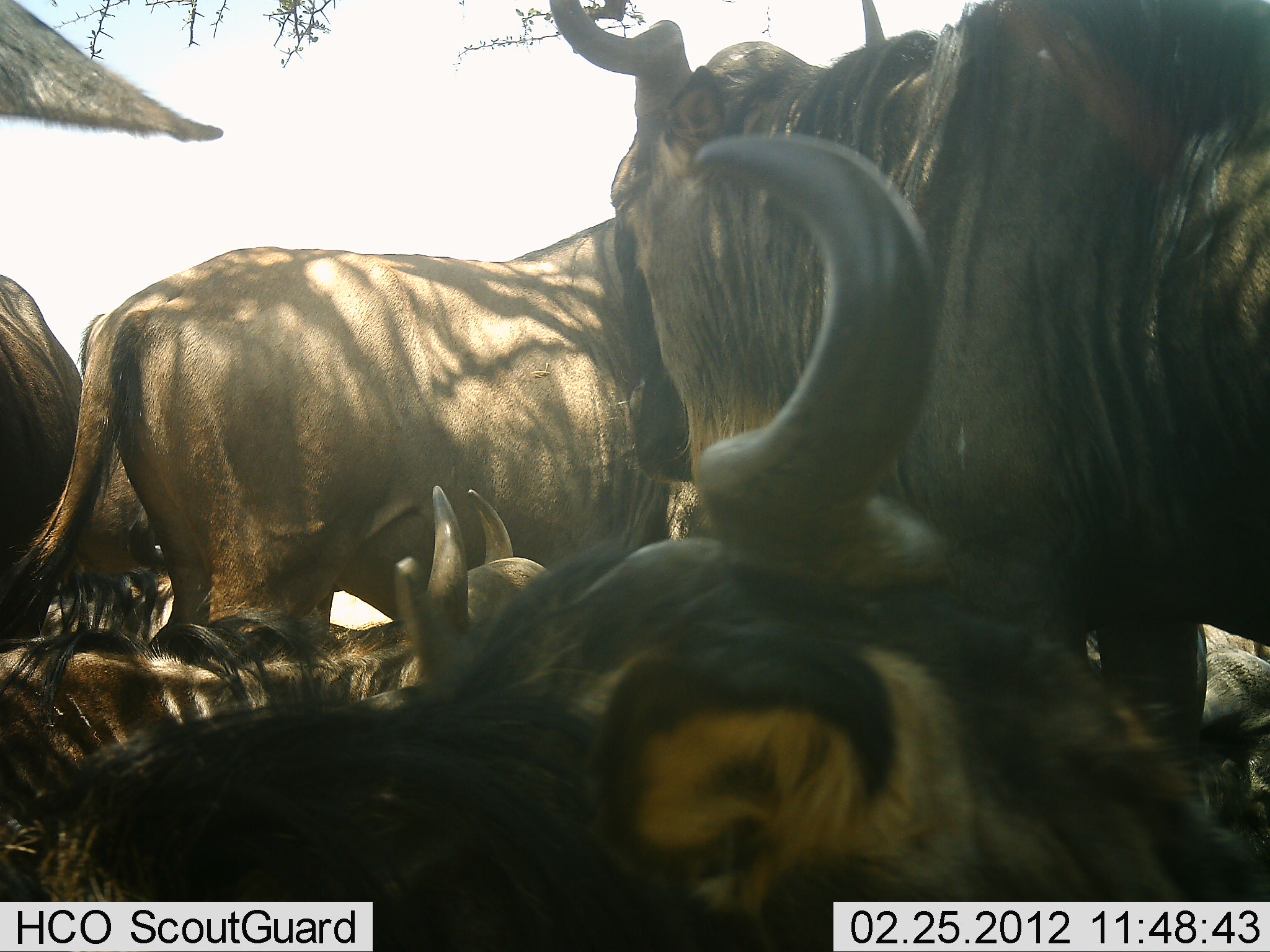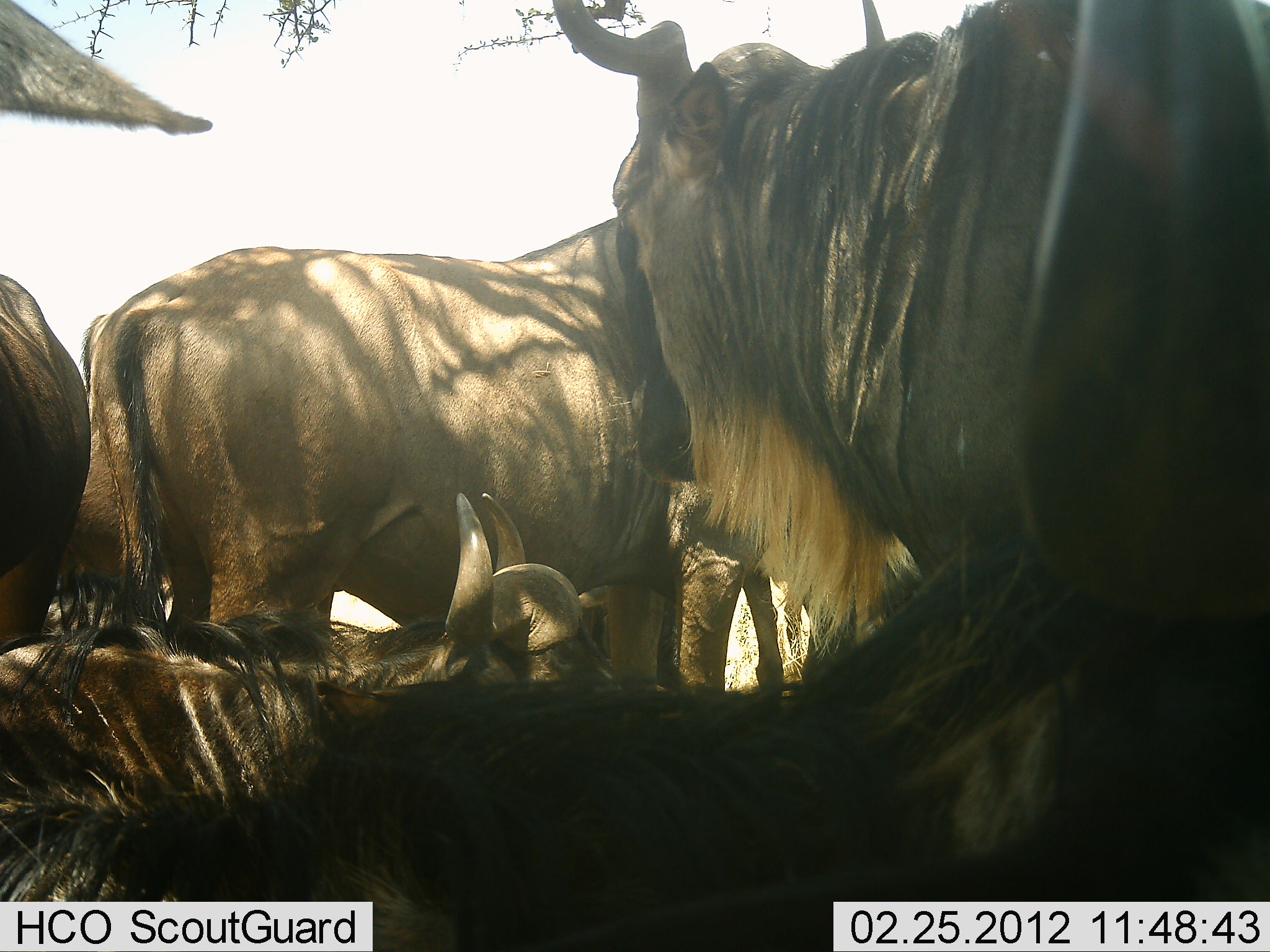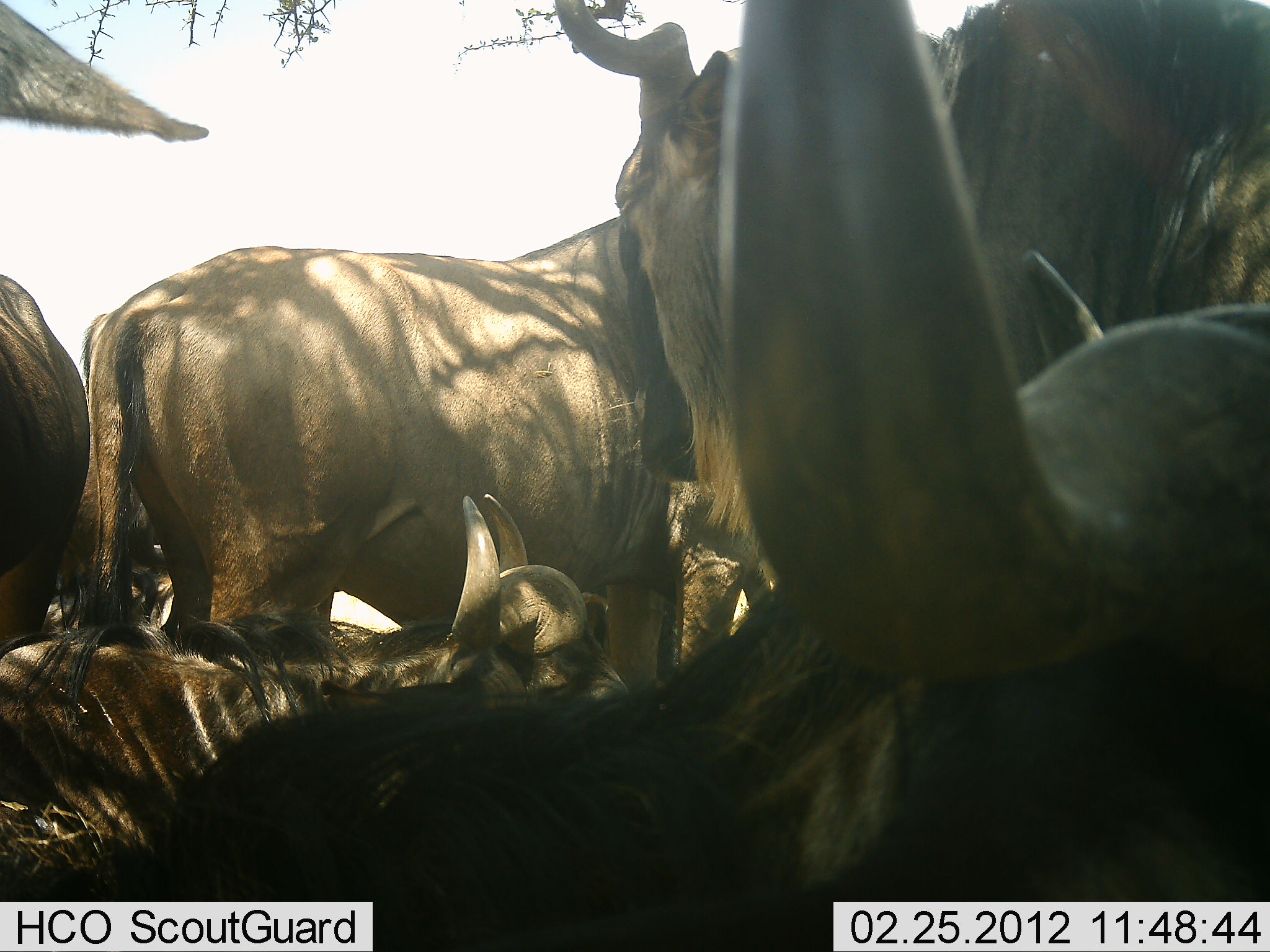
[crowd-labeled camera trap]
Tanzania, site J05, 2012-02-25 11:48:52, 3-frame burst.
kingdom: Animalia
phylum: Chordata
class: Mammalia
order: Artiodactyla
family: Bovidae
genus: Connochaetes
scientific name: Connochaetes taurinus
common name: blue wildebeest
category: wildebeest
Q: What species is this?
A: Wildebeest (blue wildebeest) (Connochaetes taurinus).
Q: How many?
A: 5.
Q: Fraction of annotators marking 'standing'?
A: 76%.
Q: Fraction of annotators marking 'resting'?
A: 88%.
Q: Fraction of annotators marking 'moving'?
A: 8%.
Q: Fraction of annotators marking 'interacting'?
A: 12%.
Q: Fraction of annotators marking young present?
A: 0%.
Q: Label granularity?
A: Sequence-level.